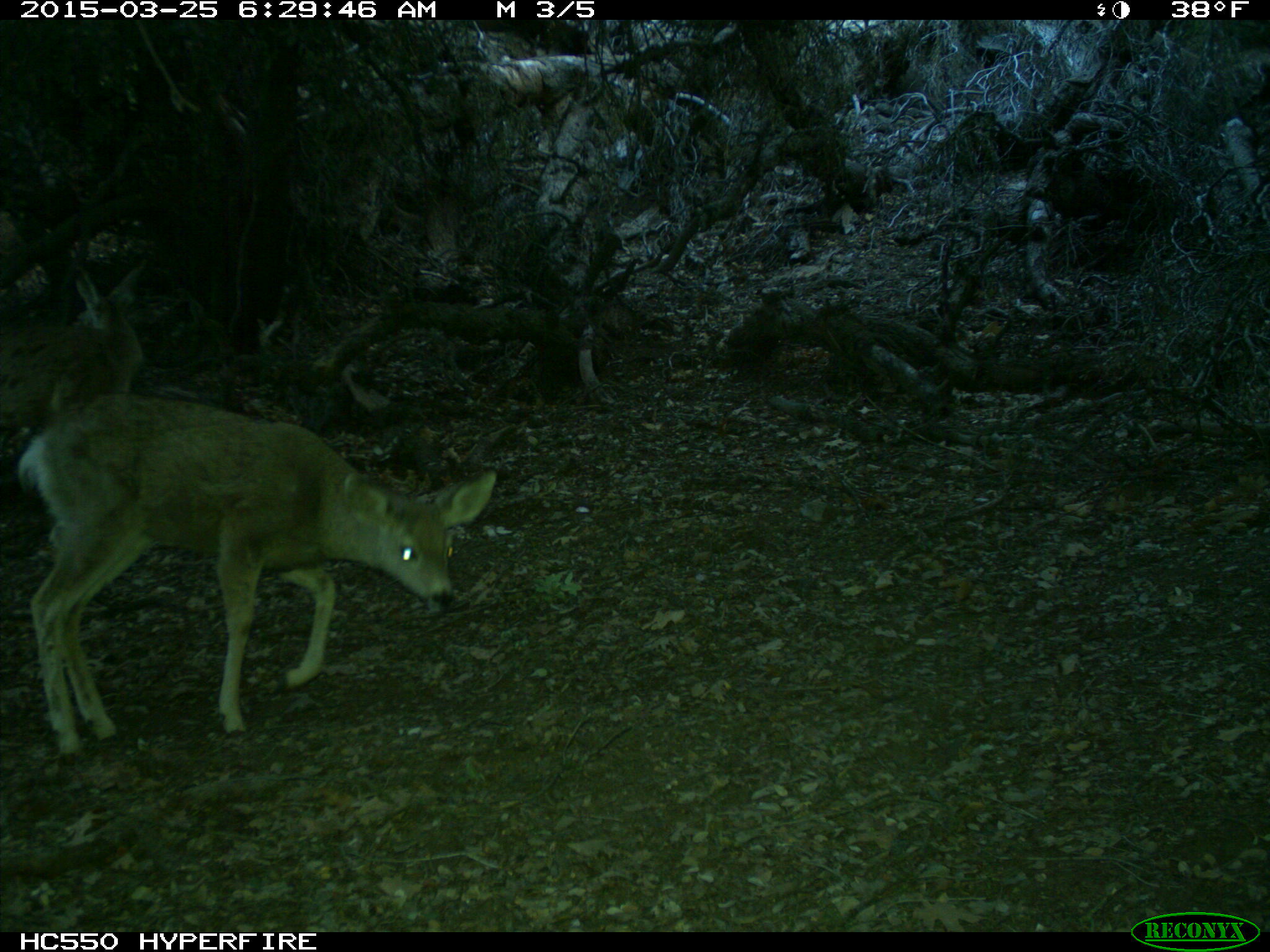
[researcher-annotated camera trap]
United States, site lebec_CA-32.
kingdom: Animalia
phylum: Chordata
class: Mammalia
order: Artiodactyla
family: Cervidae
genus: Odocoileus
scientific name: Odocoileus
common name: deer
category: unidentified deer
Unidentified deer (deer) (Odocoileus).